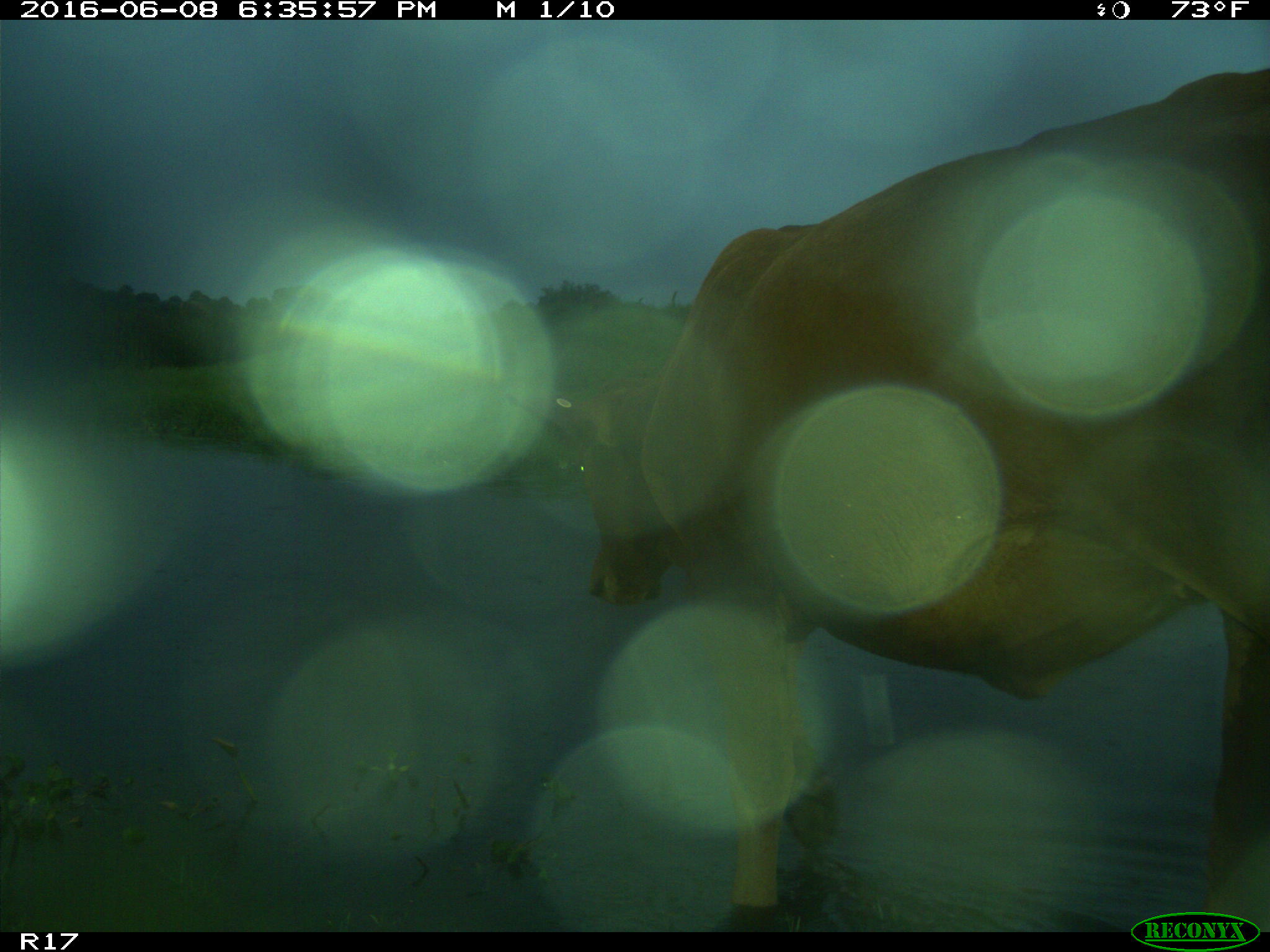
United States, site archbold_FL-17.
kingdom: Animalia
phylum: Chordata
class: Mammalia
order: Artiodactyla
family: Bovidae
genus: Bos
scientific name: Bos taurus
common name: domestic cow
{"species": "Bos taurus (domestic cow)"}